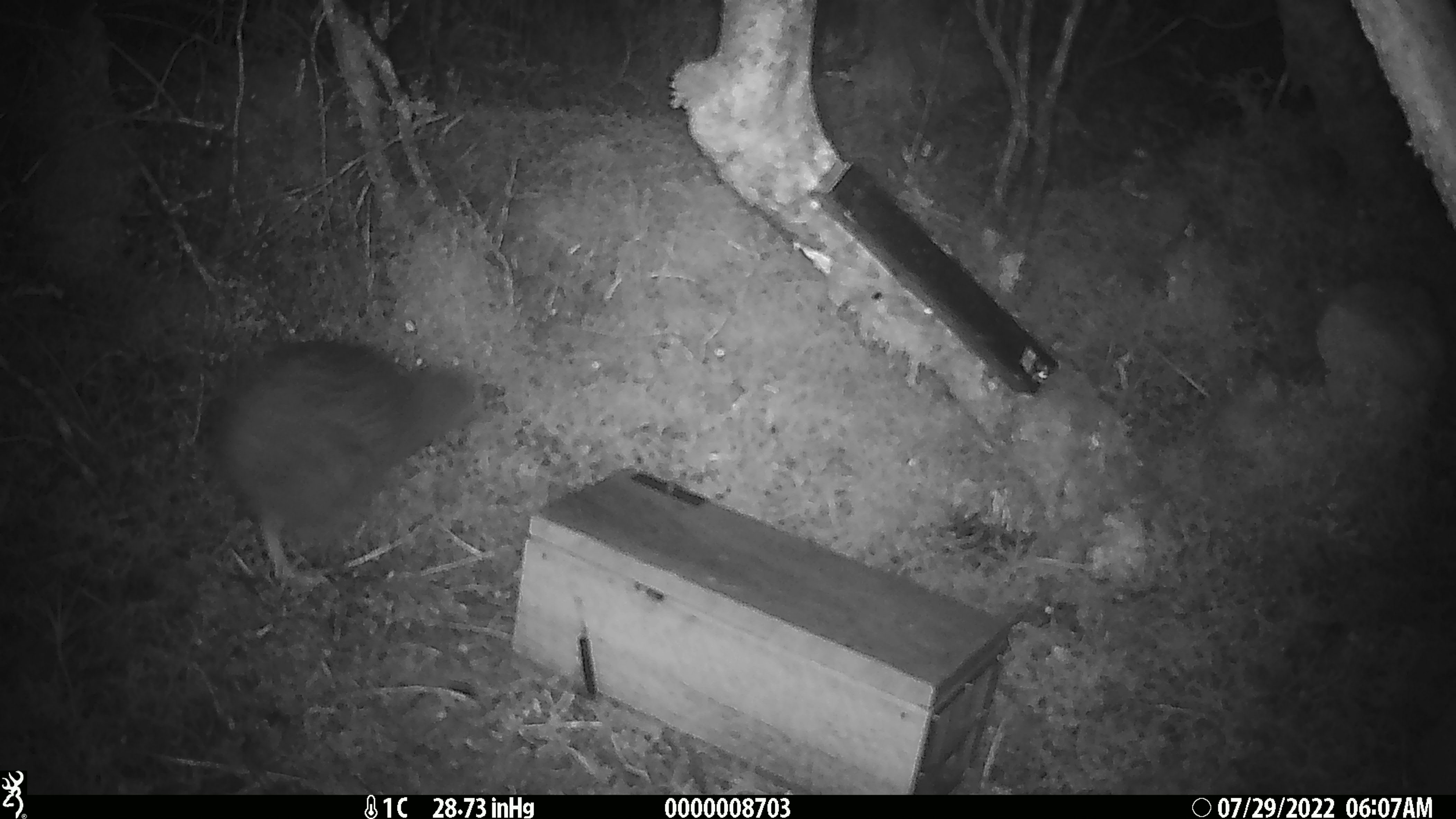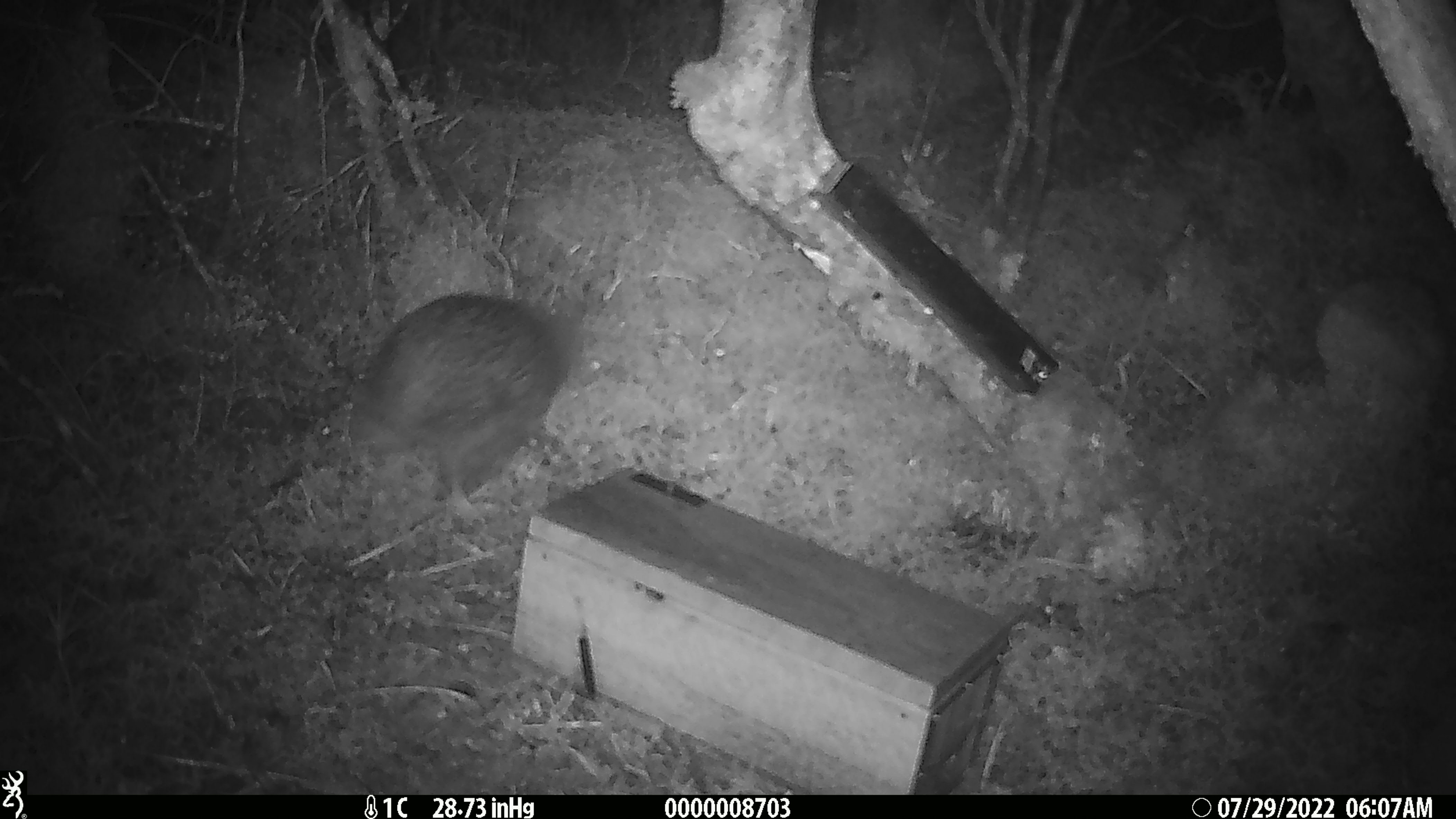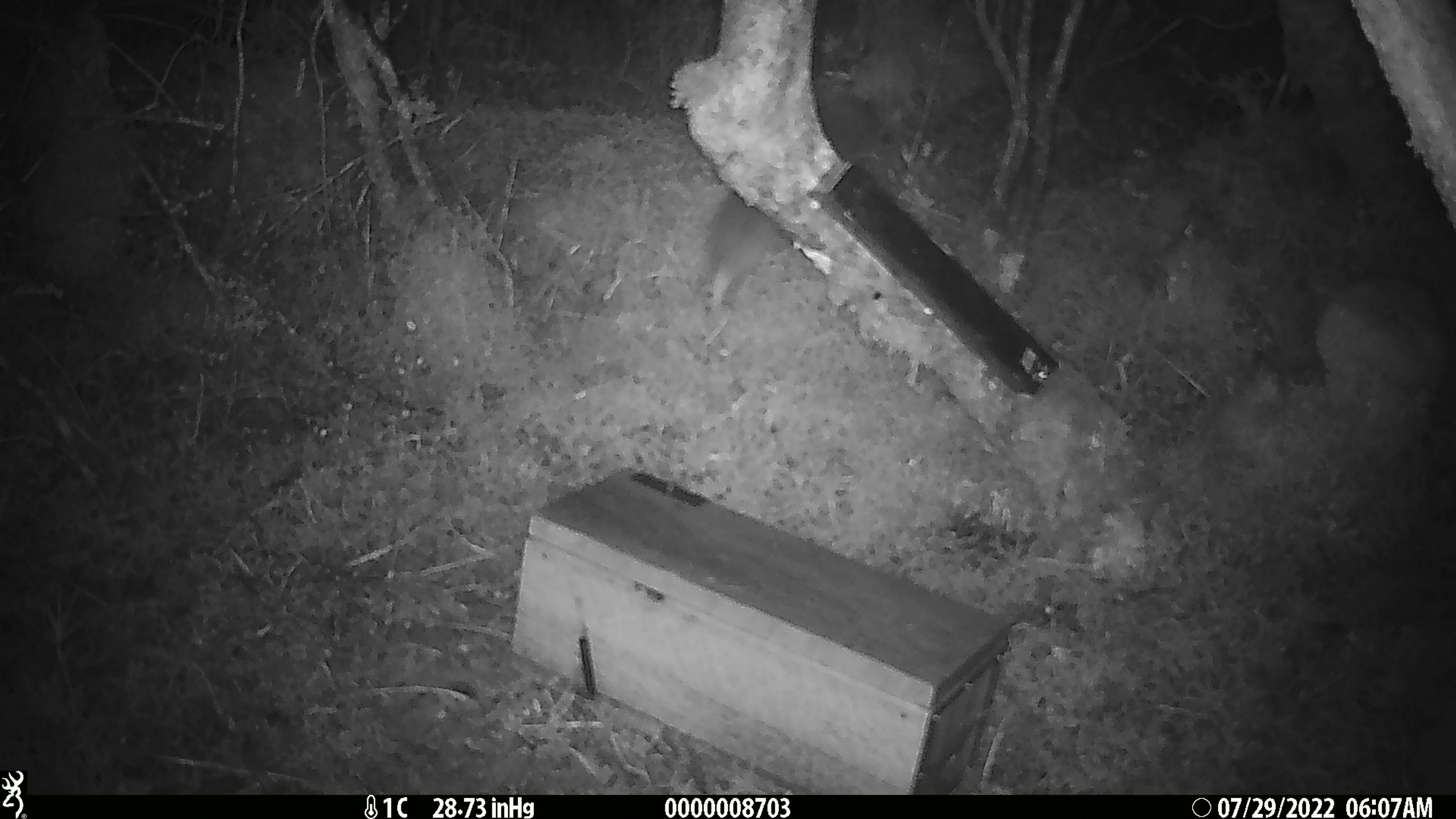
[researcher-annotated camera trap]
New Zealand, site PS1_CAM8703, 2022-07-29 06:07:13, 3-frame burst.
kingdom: Animalia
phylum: Chordata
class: Aves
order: Apterygiformes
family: Apterygidae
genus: Apteryx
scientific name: Apteryx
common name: kiwi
Kiwi (Apteryx).